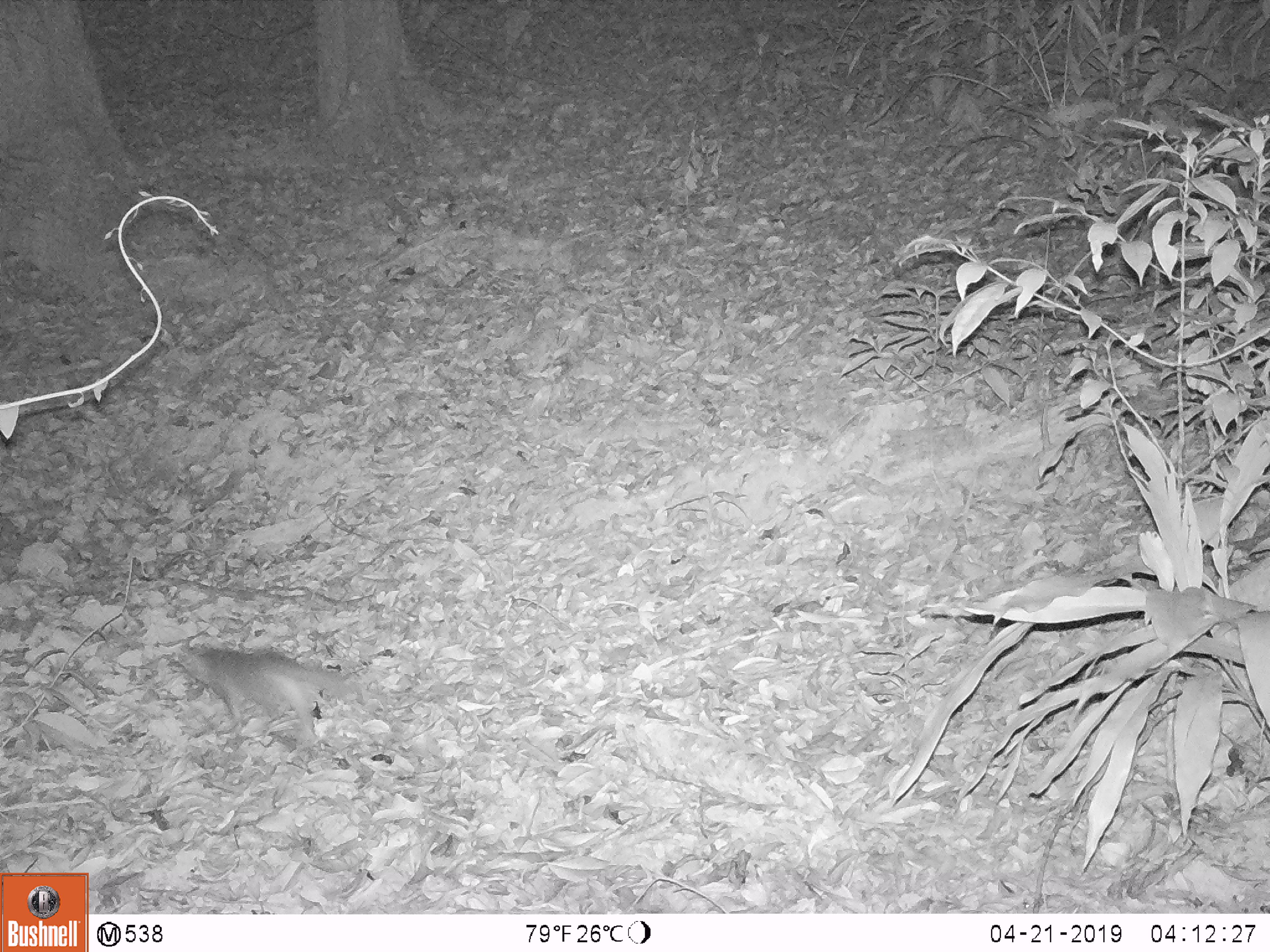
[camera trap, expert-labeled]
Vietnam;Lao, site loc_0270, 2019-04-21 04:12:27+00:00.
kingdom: Animalia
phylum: Chordata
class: Mammalia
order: Carnivora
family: Mustelidae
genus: Melogale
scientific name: Melogale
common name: ferret badger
Ferret badger (Melogale). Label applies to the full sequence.